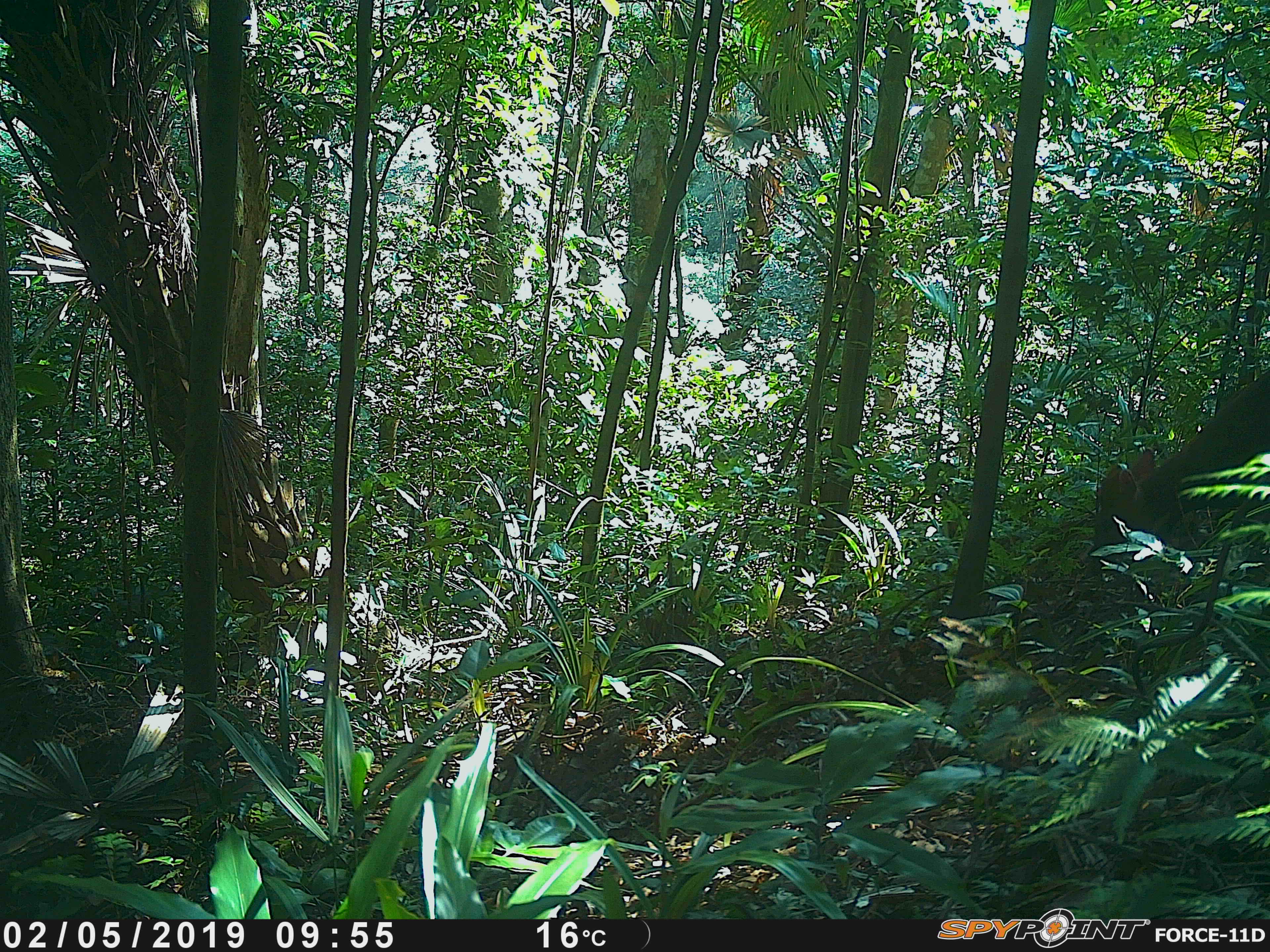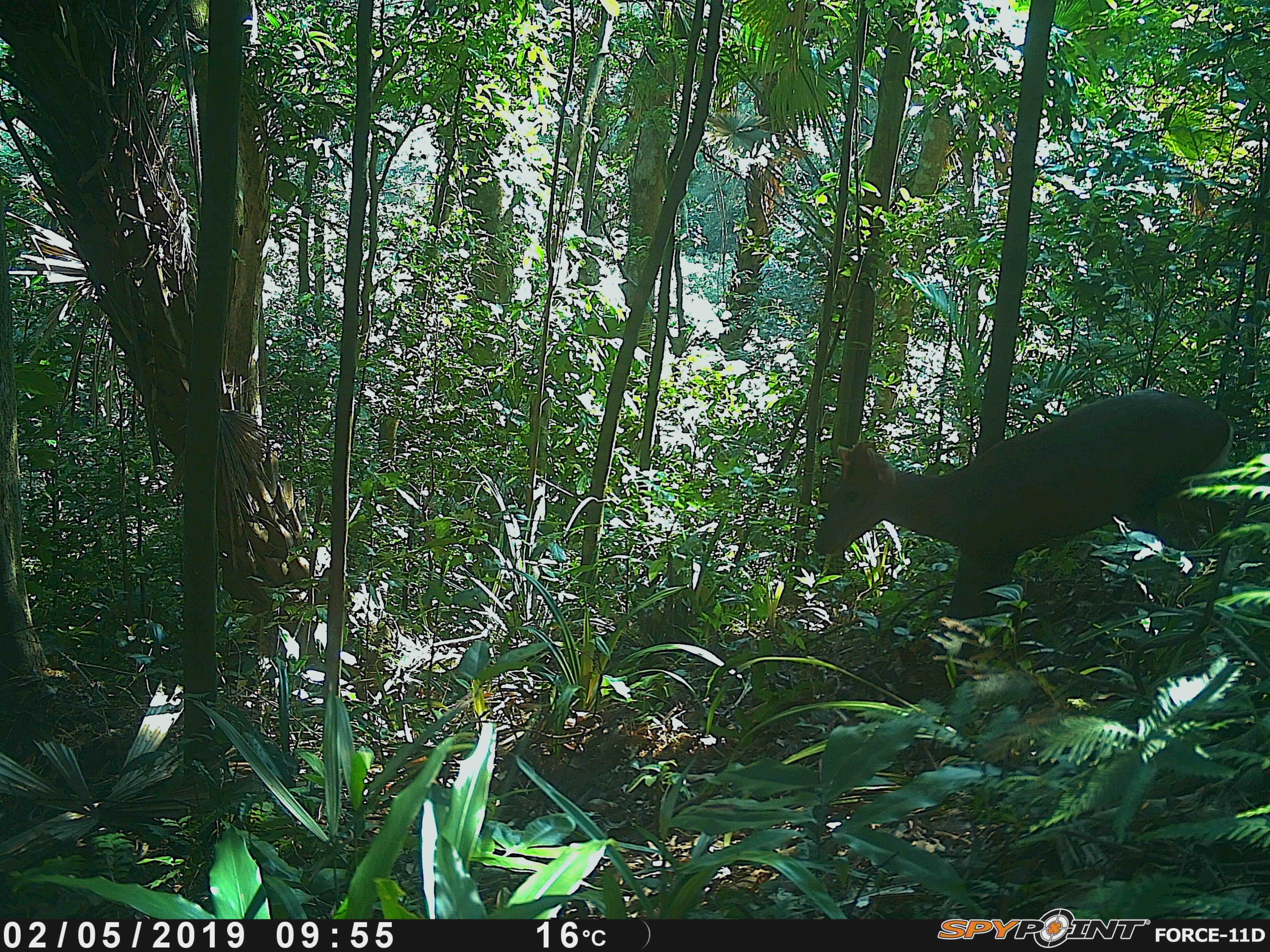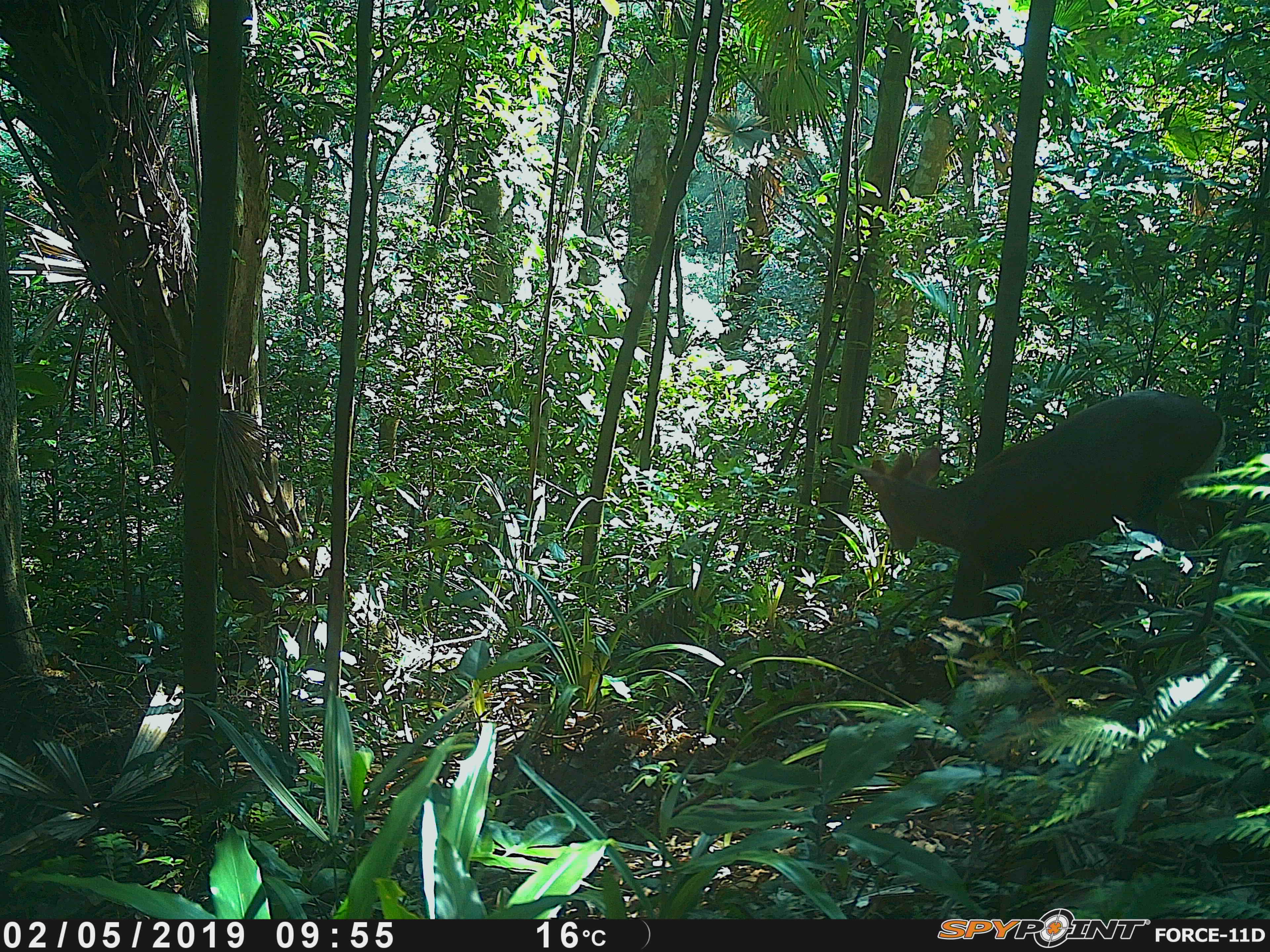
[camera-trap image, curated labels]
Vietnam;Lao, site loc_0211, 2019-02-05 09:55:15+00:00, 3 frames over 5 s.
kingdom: Animalia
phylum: Chordata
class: Mammalia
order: Artiodactyla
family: Cervidae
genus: Muntiacus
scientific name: Muntiacus rooseveltorum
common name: roosevelt's muntjac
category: roosevelts muntjac group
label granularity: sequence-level